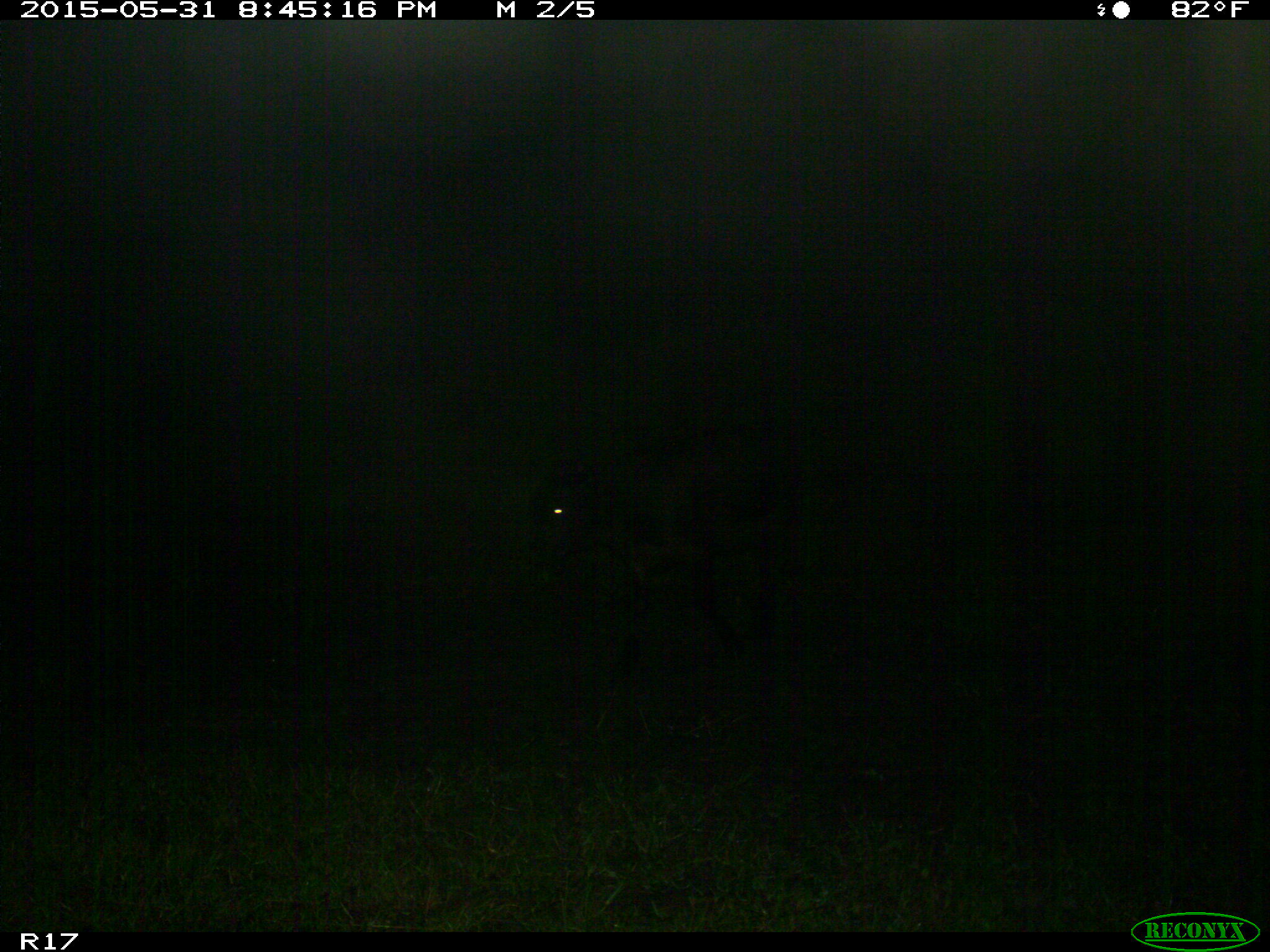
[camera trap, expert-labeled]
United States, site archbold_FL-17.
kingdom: Animalia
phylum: Chordata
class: Mammalia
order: Artiodactyla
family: Bovidae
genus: Bos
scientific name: Bos taurus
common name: domestic cow